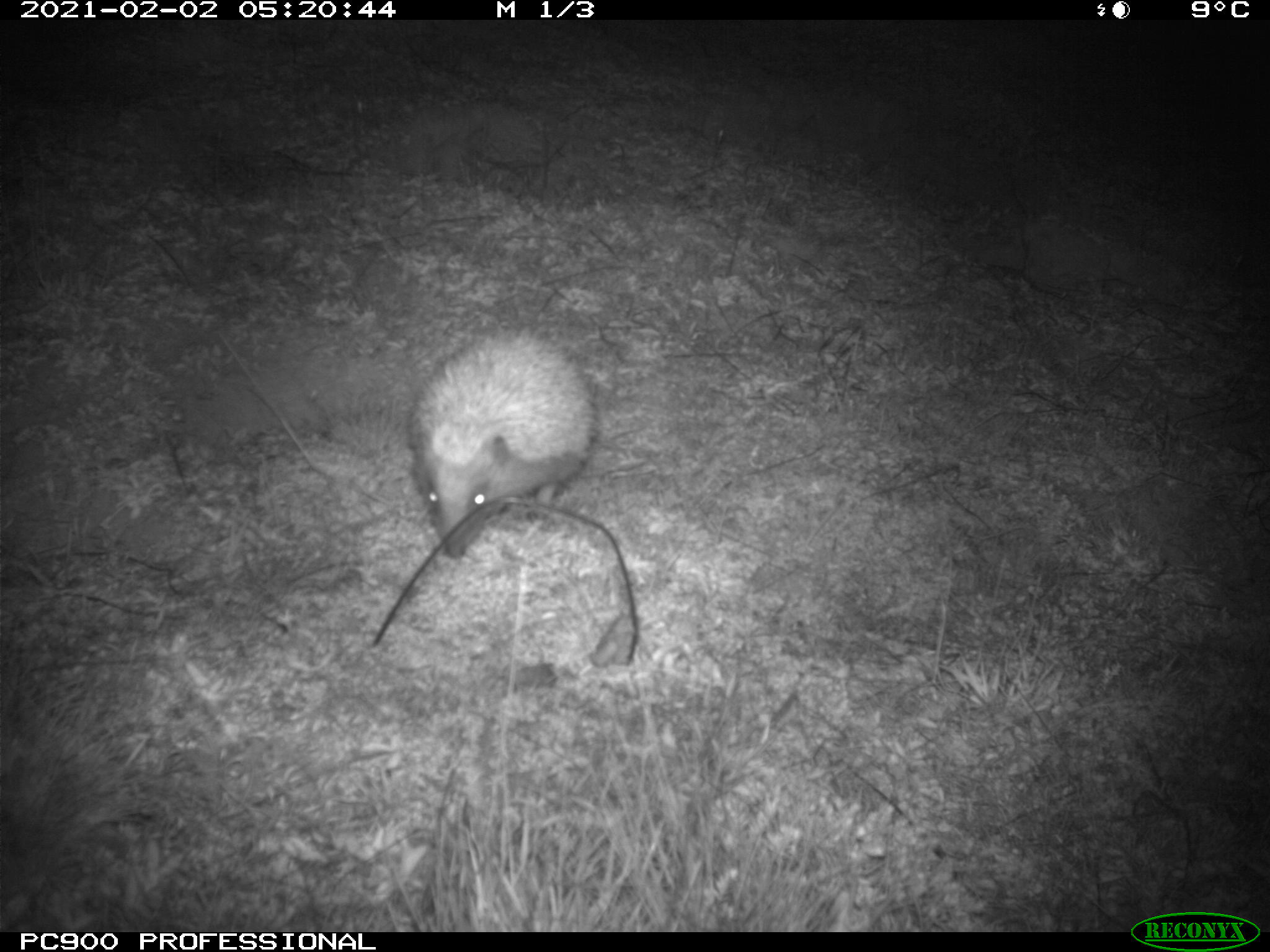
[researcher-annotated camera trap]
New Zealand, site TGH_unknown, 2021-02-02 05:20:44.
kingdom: Animalia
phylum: Chordata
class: Mammalia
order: Eulipotyphla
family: Erinaceidae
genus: Erinaceus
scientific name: Erinaceus europaeus europaeus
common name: european hedgehog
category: hedgehog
Hedgehog (european hedgehog) (Erinaceus europaeus europaeus).